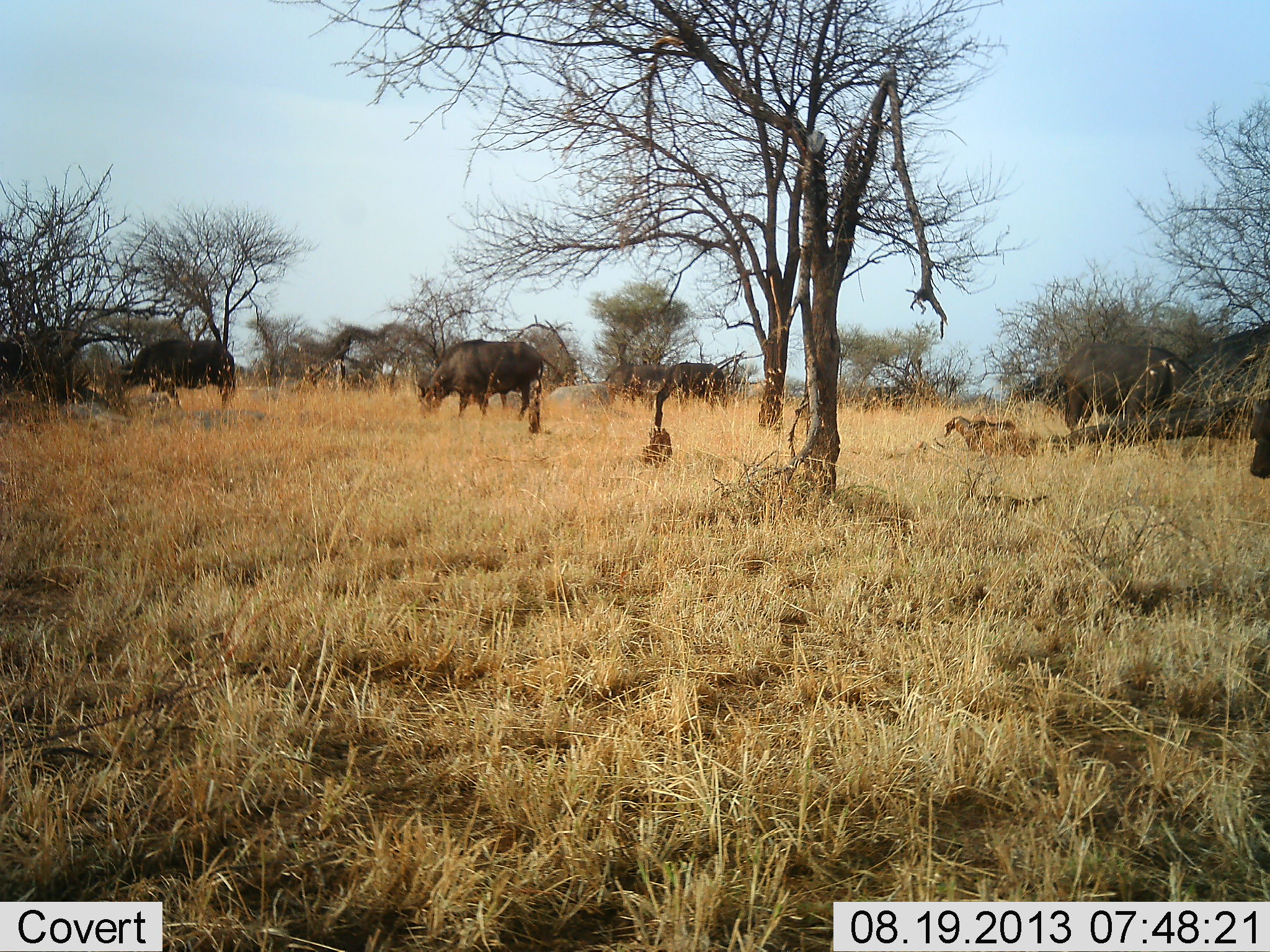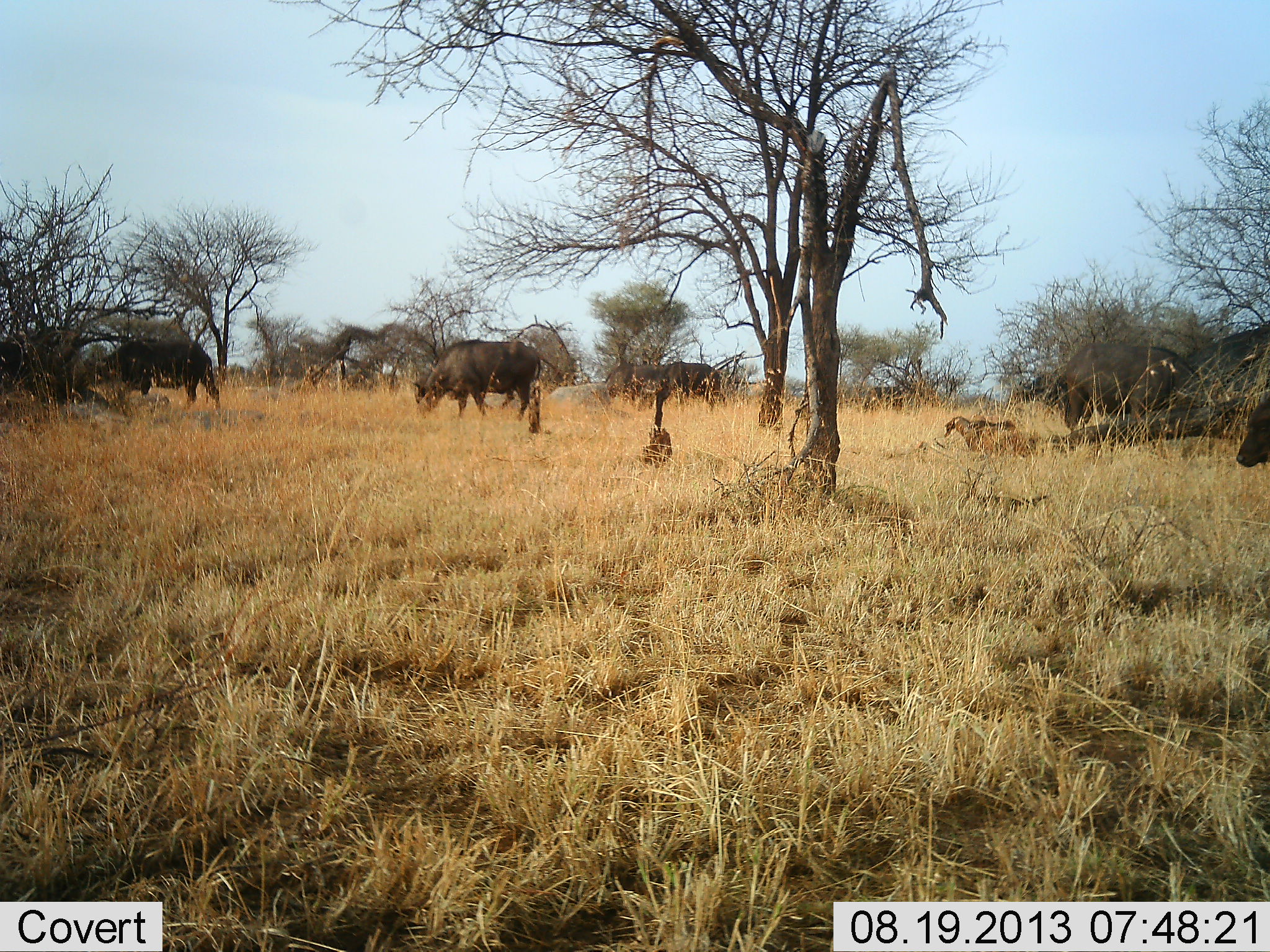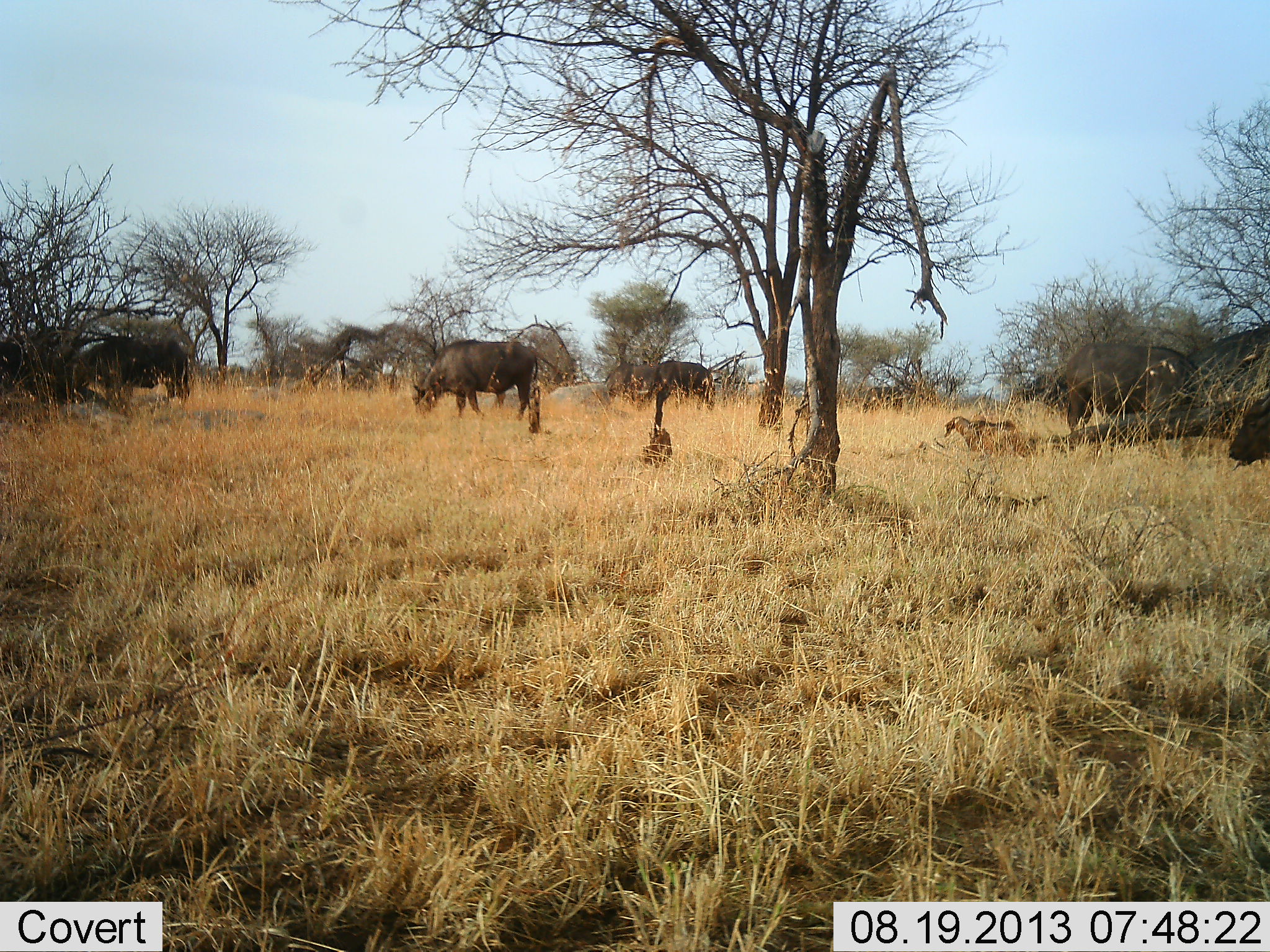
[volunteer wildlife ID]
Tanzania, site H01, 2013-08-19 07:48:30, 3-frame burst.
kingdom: Animalia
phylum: Chordata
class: Mammalia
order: Artiodactyla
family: Bovidae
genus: Syncerus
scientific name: Syncerus caffer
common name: cape buffalo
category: buffalo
Buffalo (cape buffalo) (Syncerus caffer), count 6. Behavior (volunteer vote fractions): standing 31%, resting 0%, moving 54%, interacting 8%. Young present (vote fraction): 0%. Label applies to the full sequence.